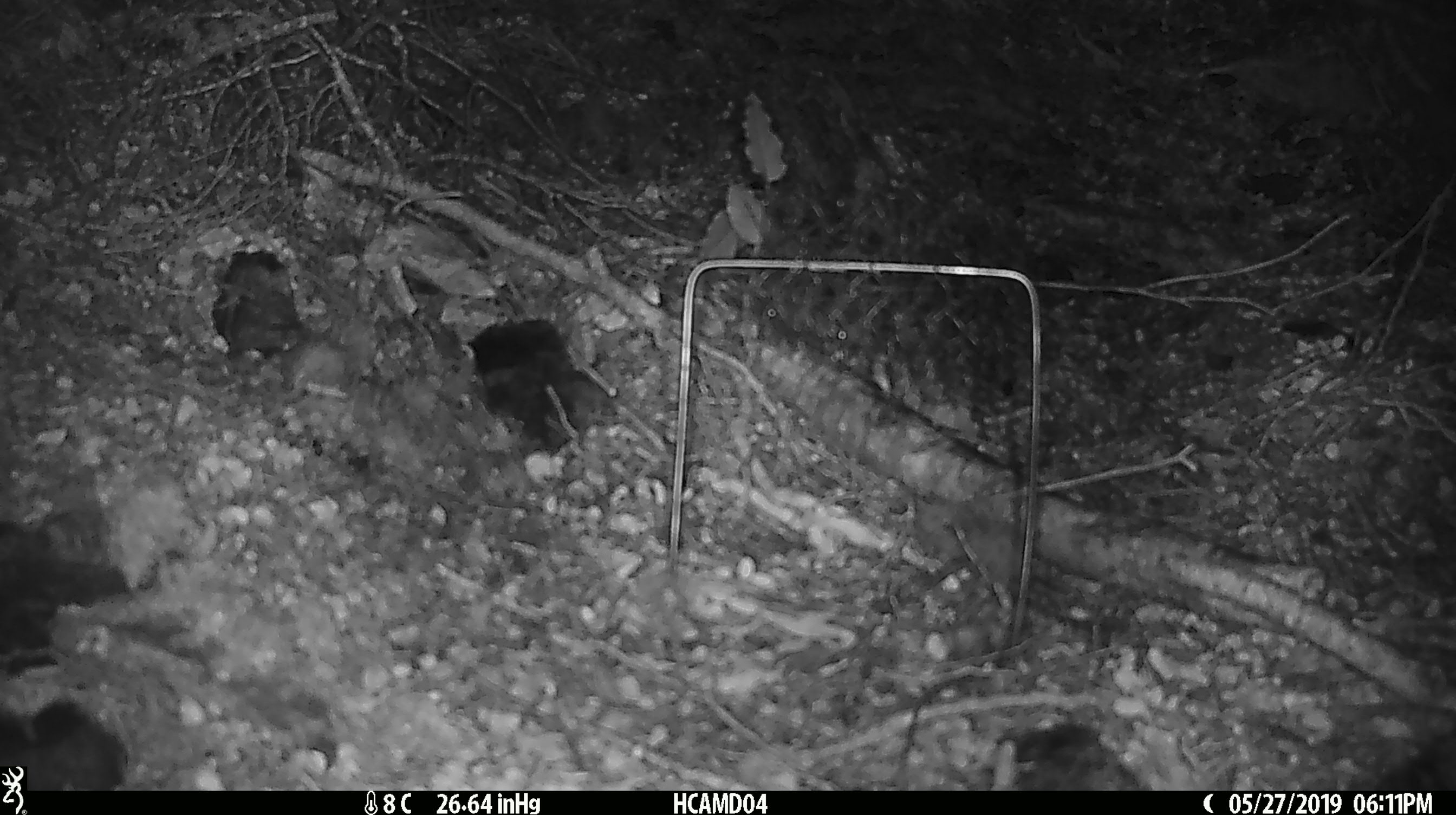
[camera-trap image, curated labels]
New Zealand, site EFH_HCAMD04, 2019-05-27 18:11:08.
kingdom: Animalia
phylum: Chordata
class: Mammalia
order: Rodentia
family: Muridae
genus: Mus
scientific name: Mus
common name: mouse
Mouse (Mus).